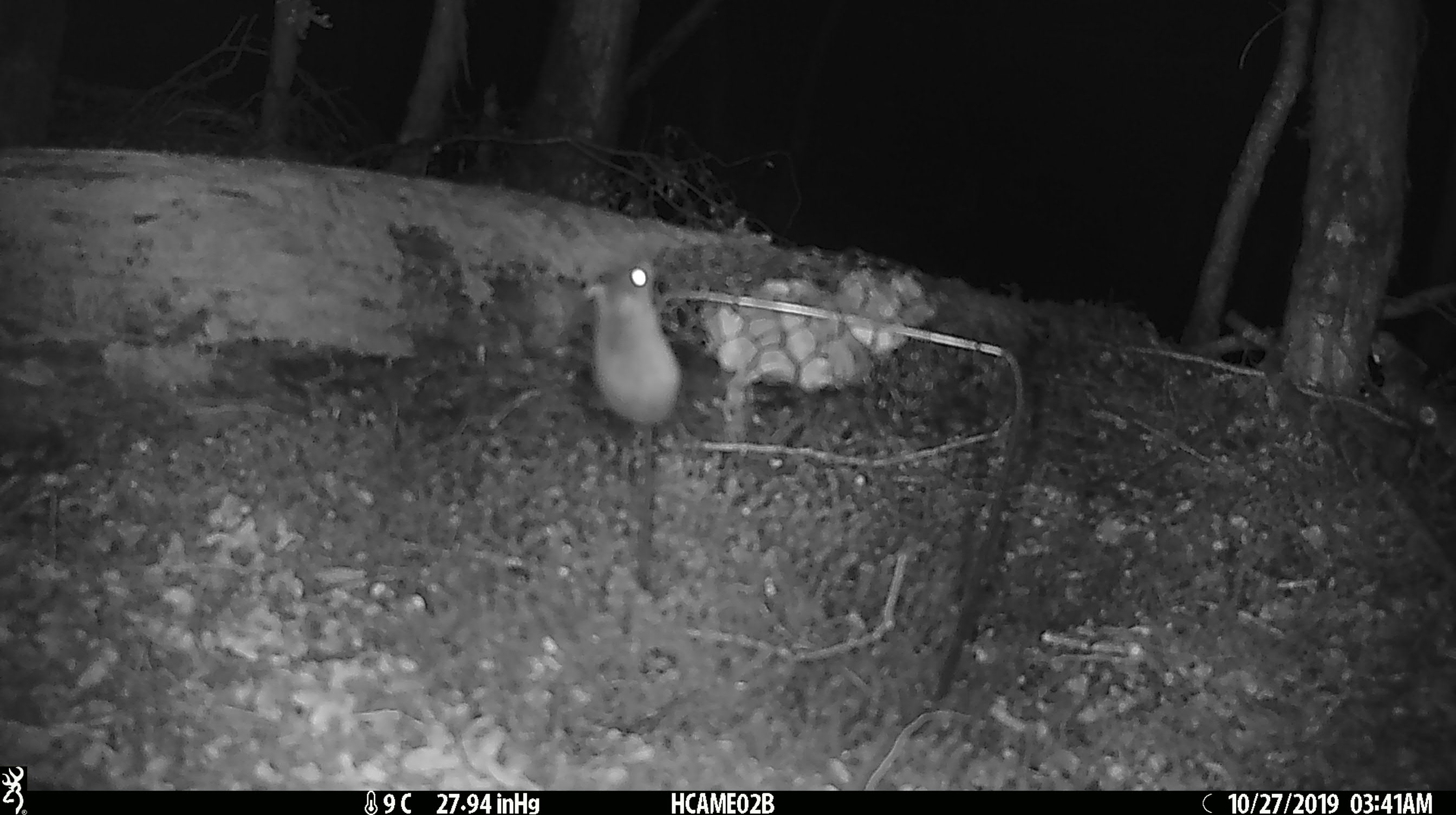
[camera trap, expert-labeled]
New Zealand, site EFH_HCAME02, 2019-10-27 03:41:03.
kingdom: Animalia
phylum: Chordata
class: Mammalia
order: Rodentia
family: Muridae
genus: Mus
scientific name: Mus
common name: mouse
Mouse (Mus).